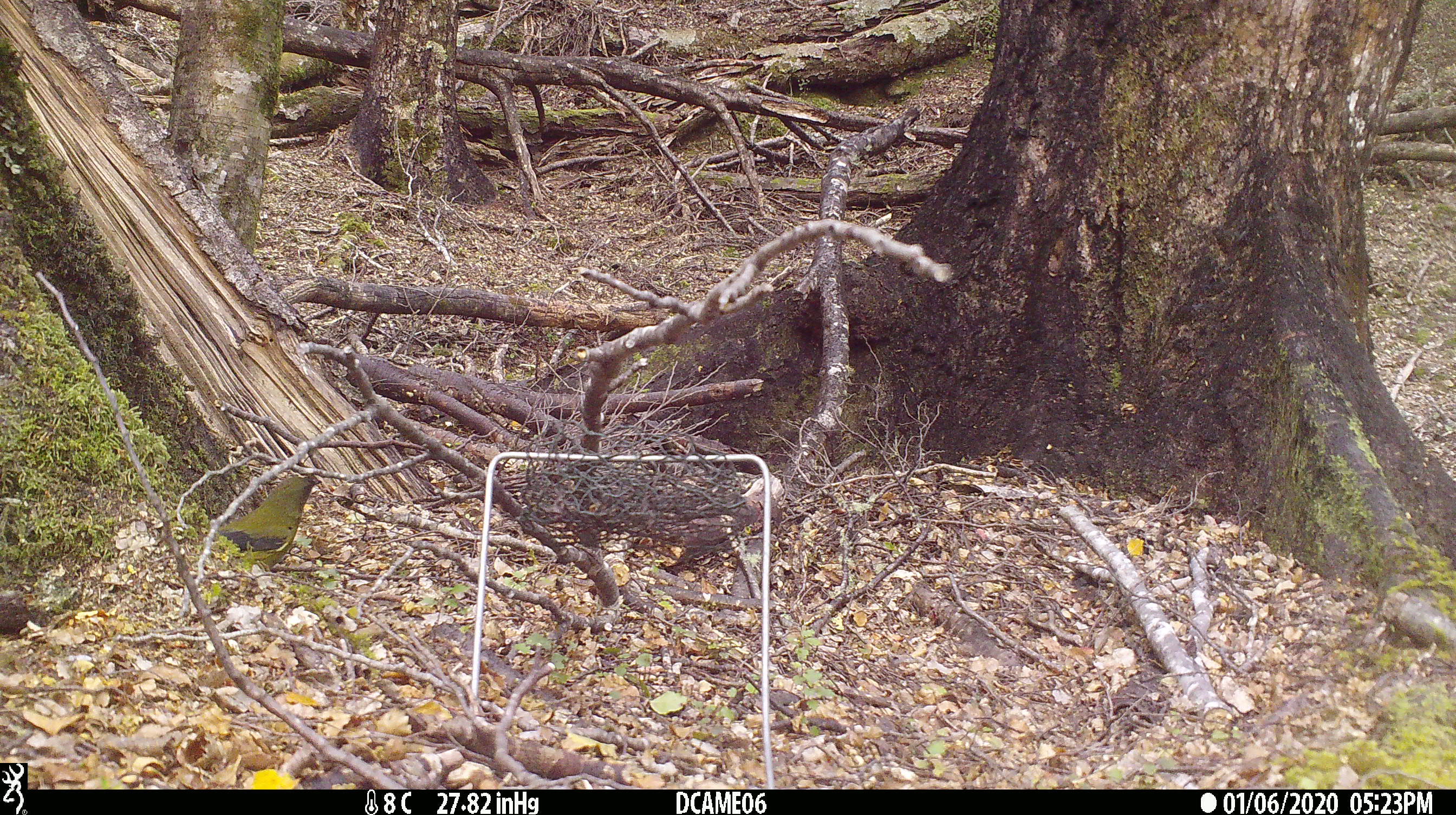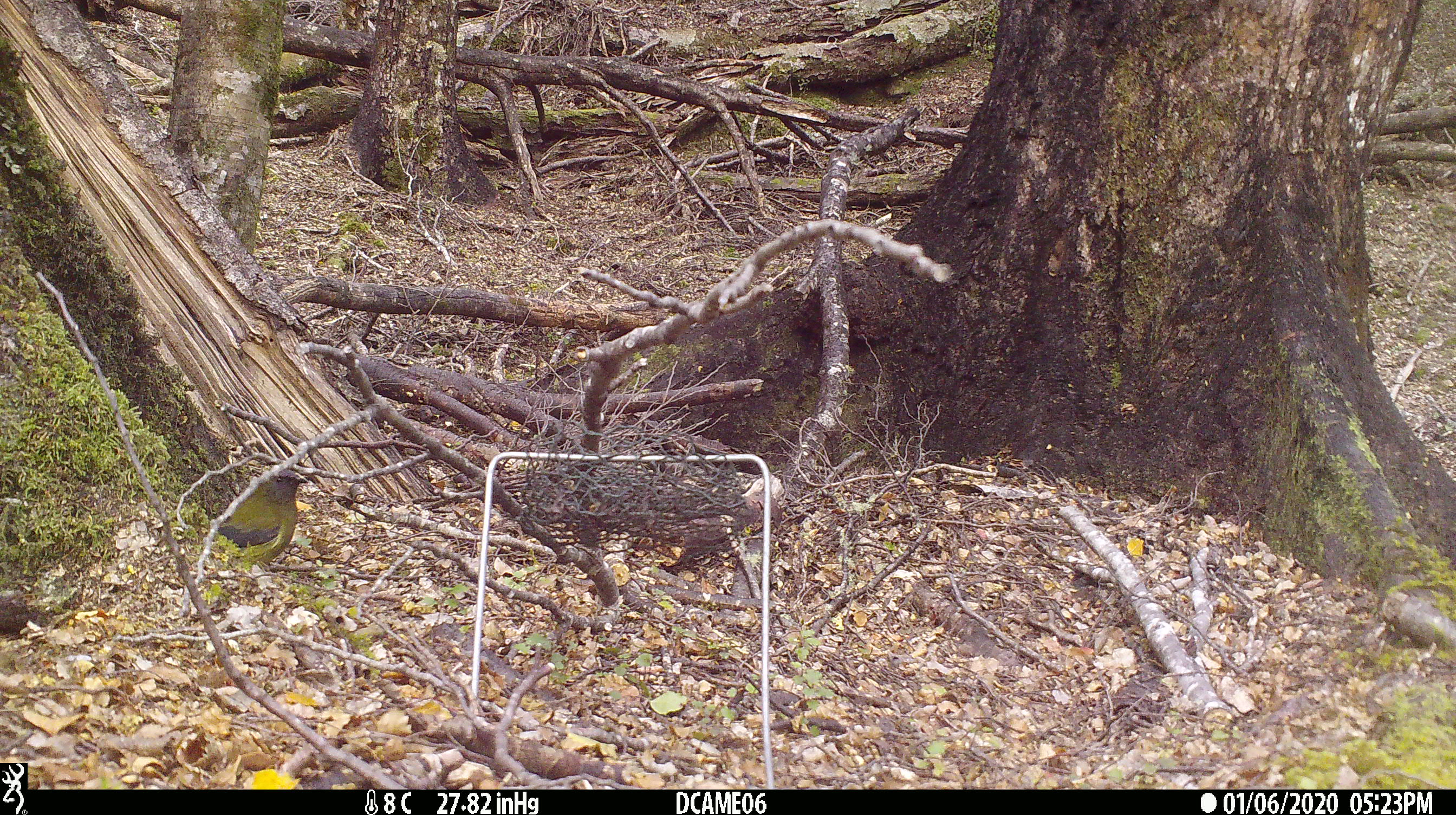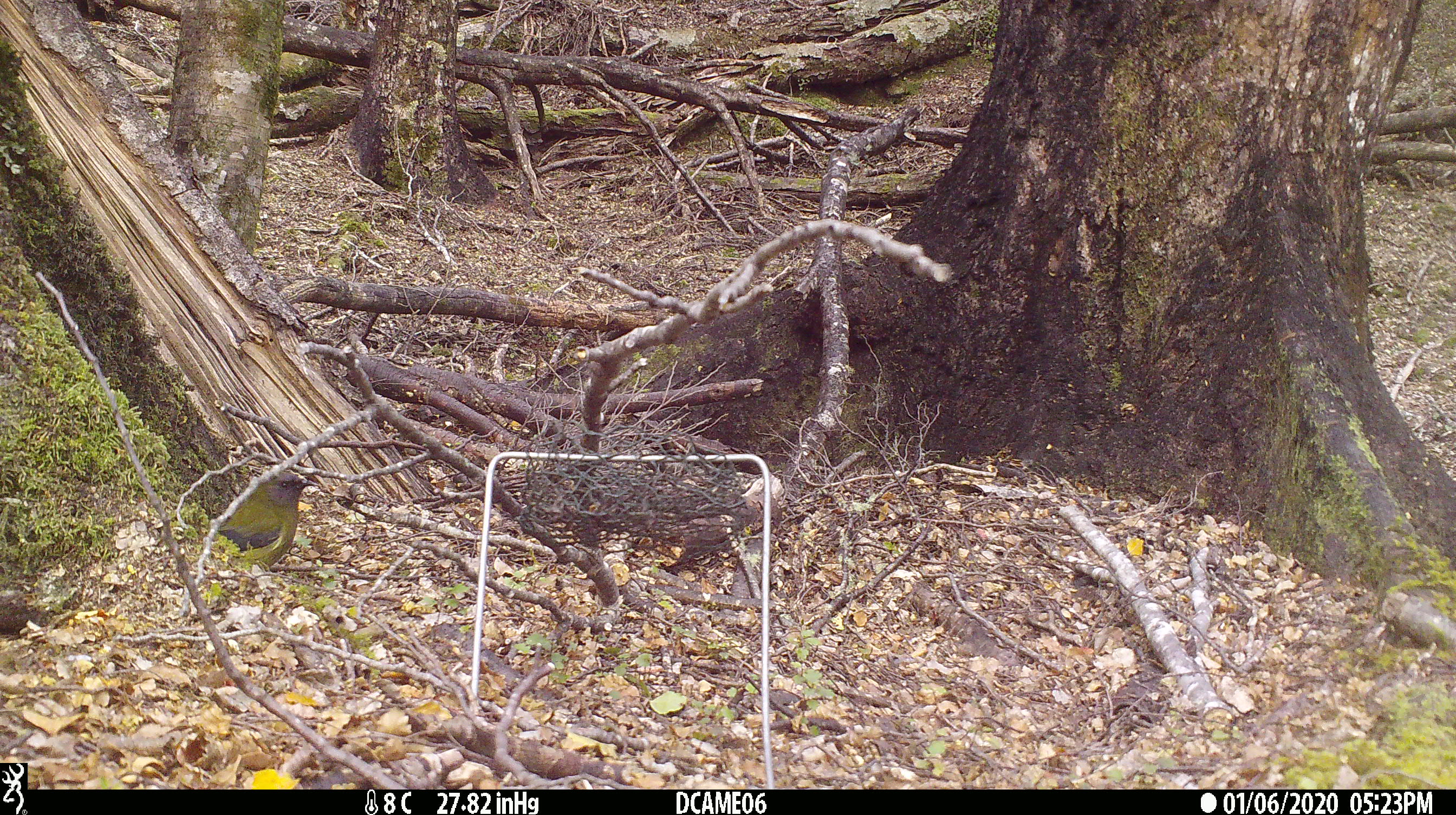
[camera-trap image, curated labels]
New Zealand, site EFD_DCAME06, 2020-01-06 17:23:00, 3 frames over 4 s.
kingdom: Animalia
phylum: Chordata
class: Aves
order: Passeriformes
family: Meliphagidae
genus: Anthornis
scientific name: Anthornis melanura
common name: new zealand bellbird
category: bellbird